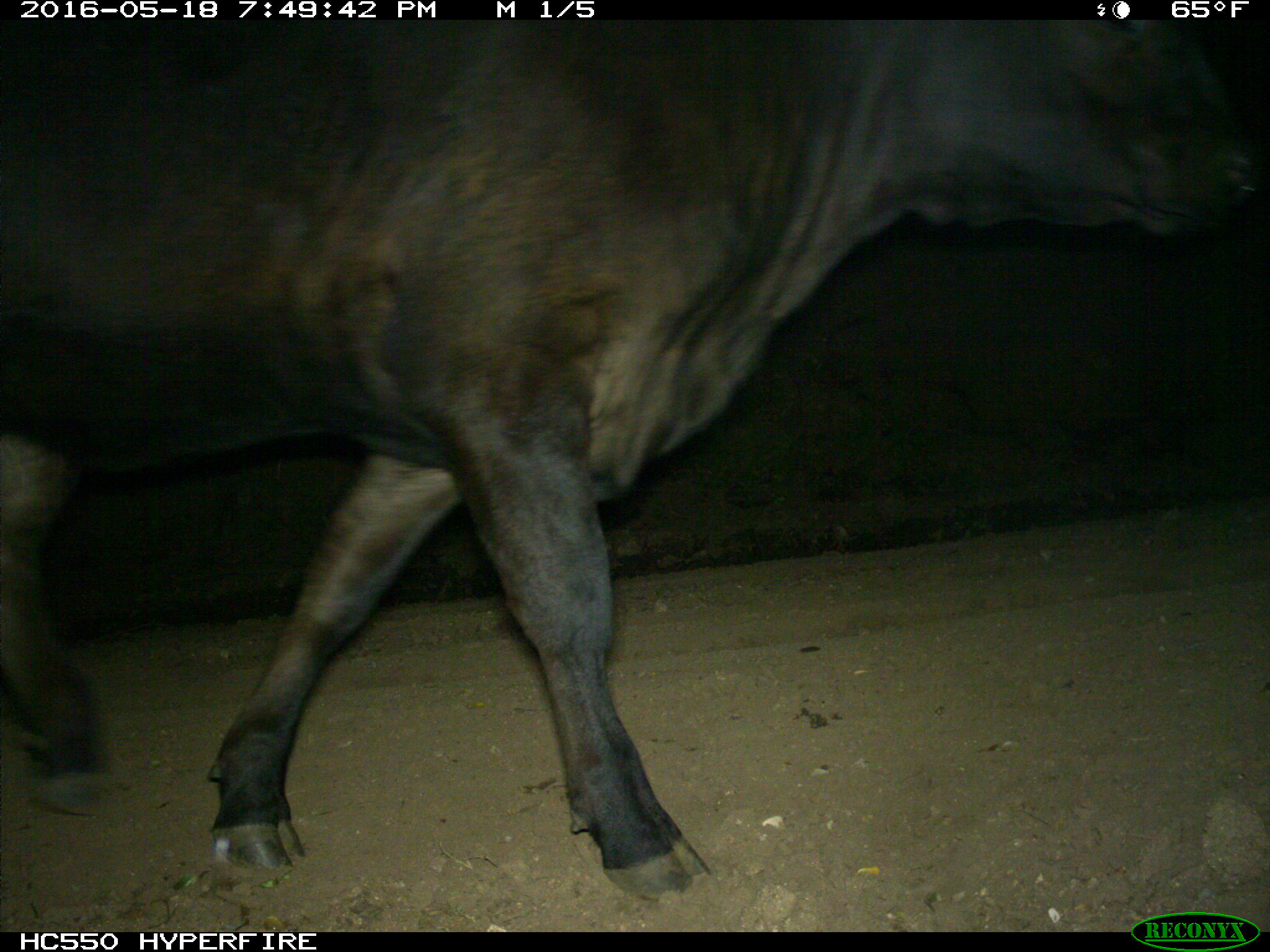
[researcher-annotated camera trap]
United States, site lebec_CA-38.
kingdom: Animalia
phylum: Chordata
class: Mammalia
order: Artiodactyla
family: Bovidae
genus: Bos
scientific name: Bos taurus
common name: domestic cow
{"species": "Bos taurus (domestic cow)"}